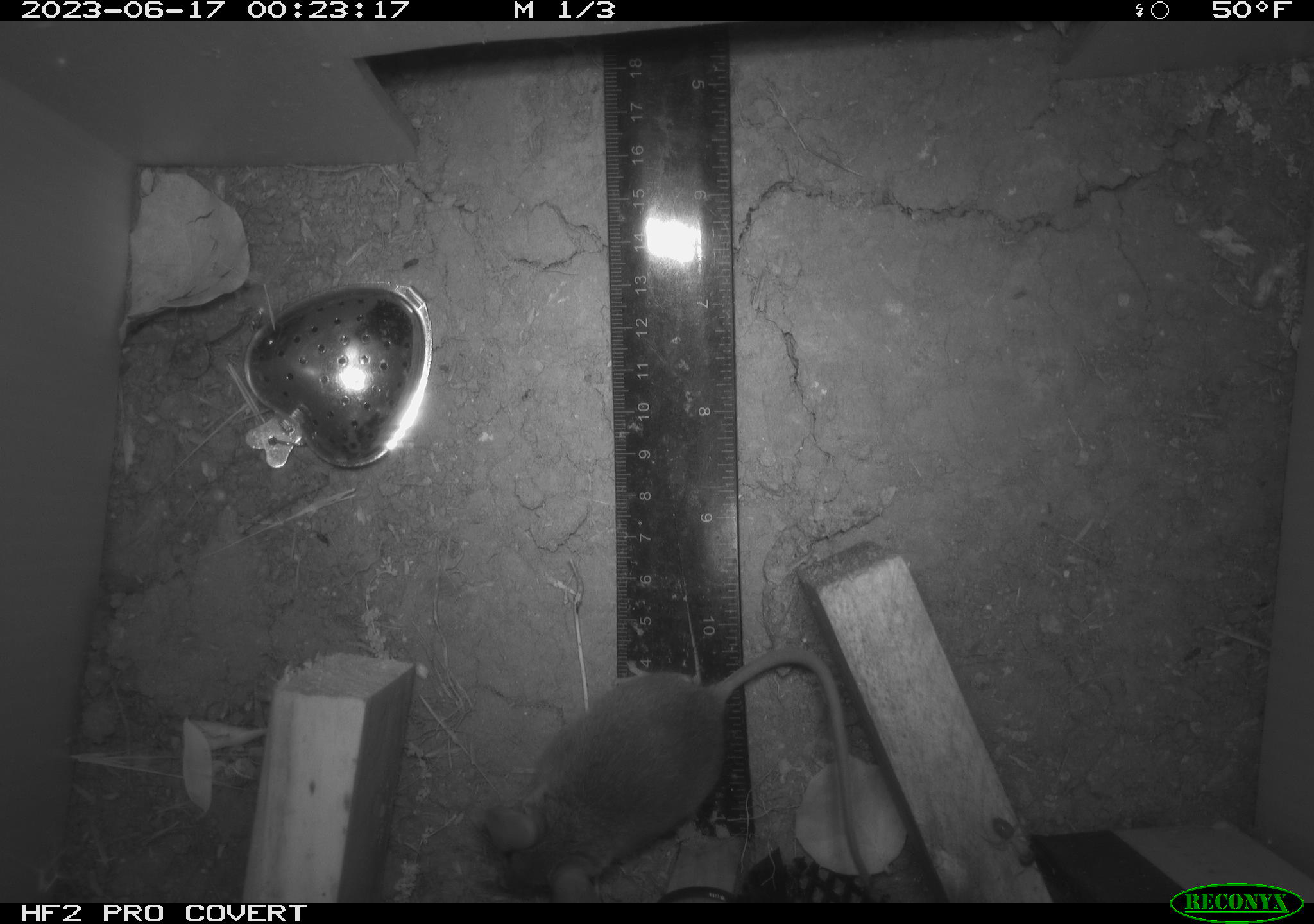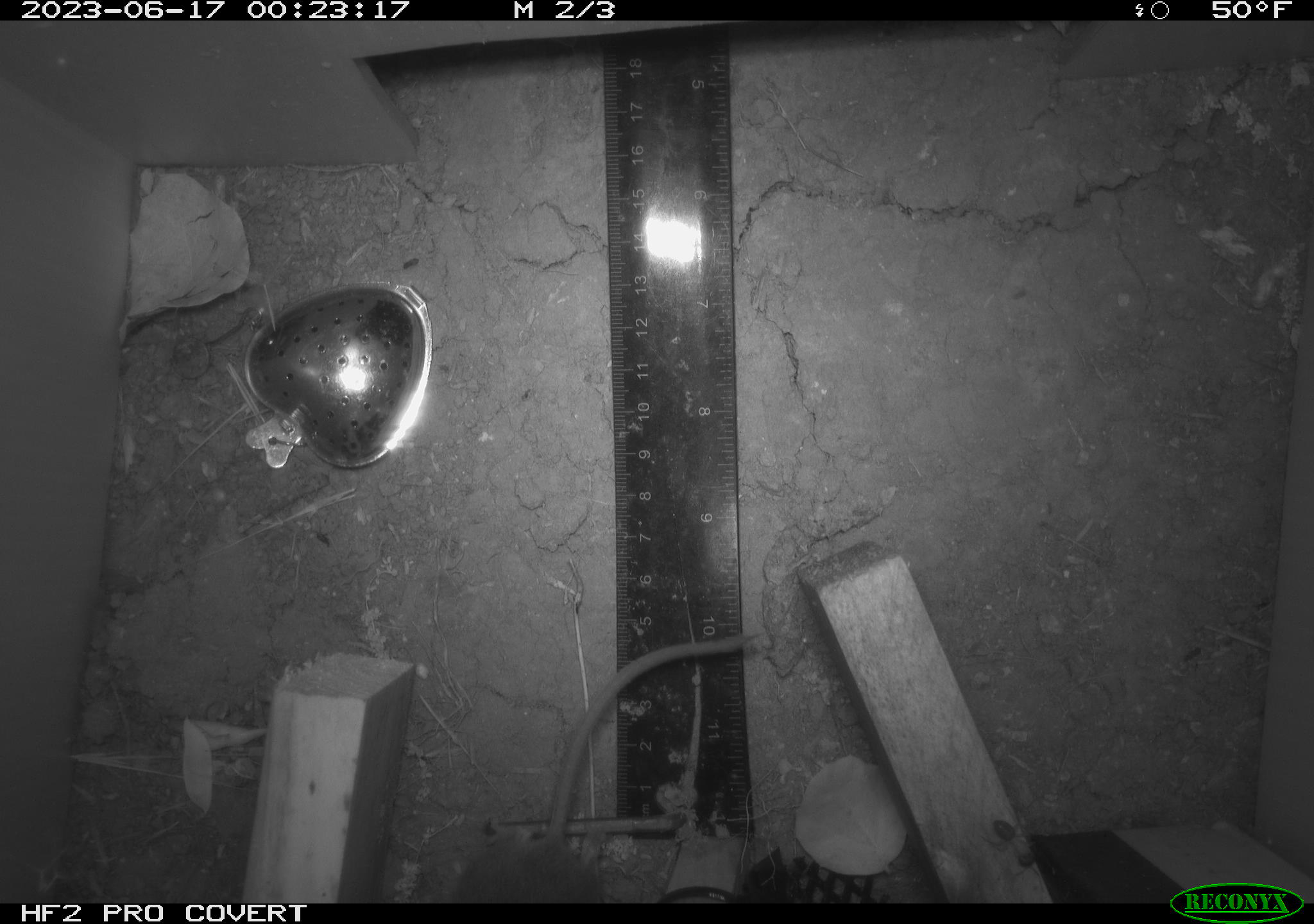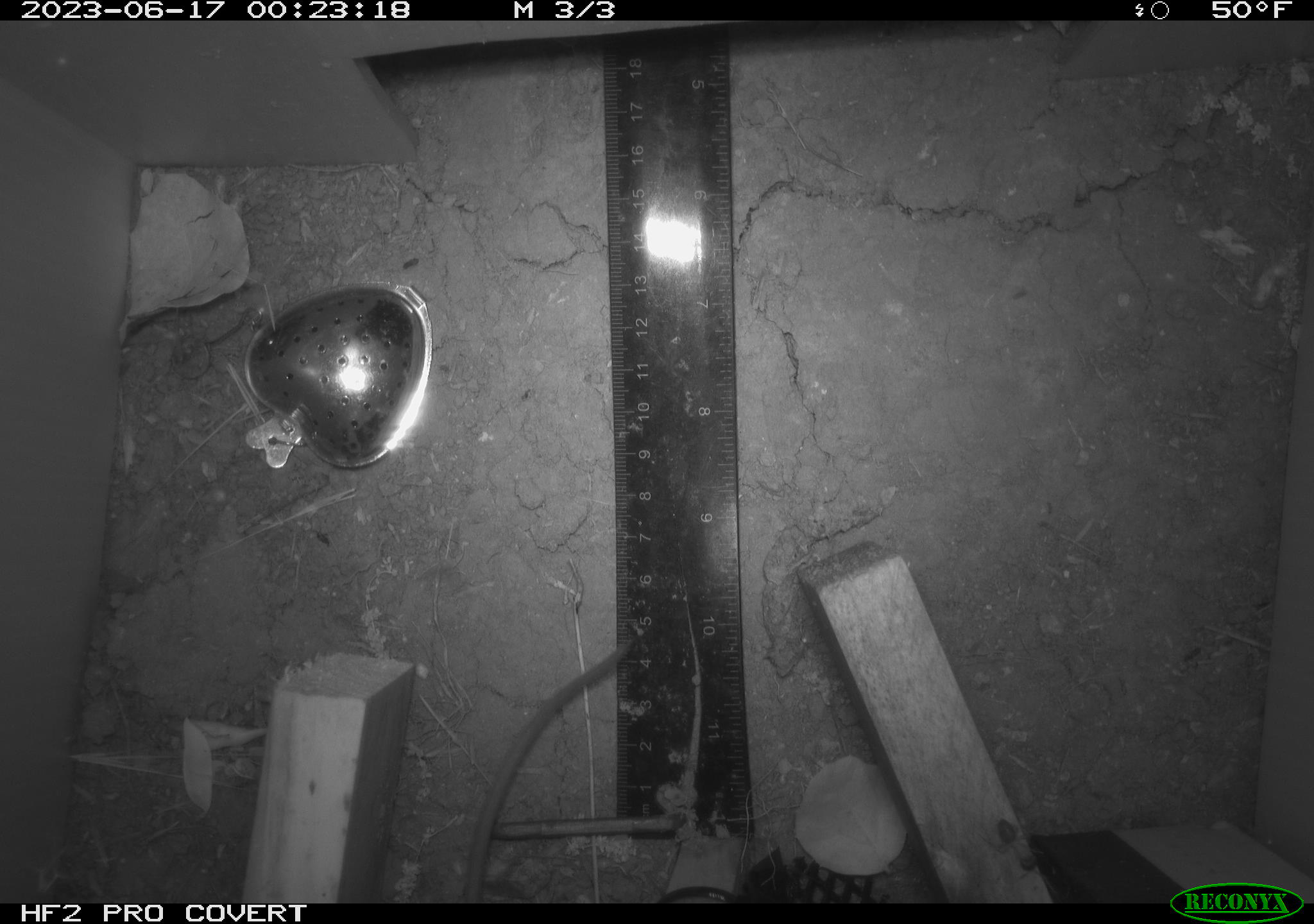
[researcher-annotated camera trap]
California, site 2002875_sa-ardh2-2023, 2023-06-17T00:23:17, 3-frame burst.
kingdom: Animalia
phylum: Chordata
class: Mammalia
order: Rodentia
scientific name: Rodentia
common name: mouse species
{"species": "mouse species (Rodentia)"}